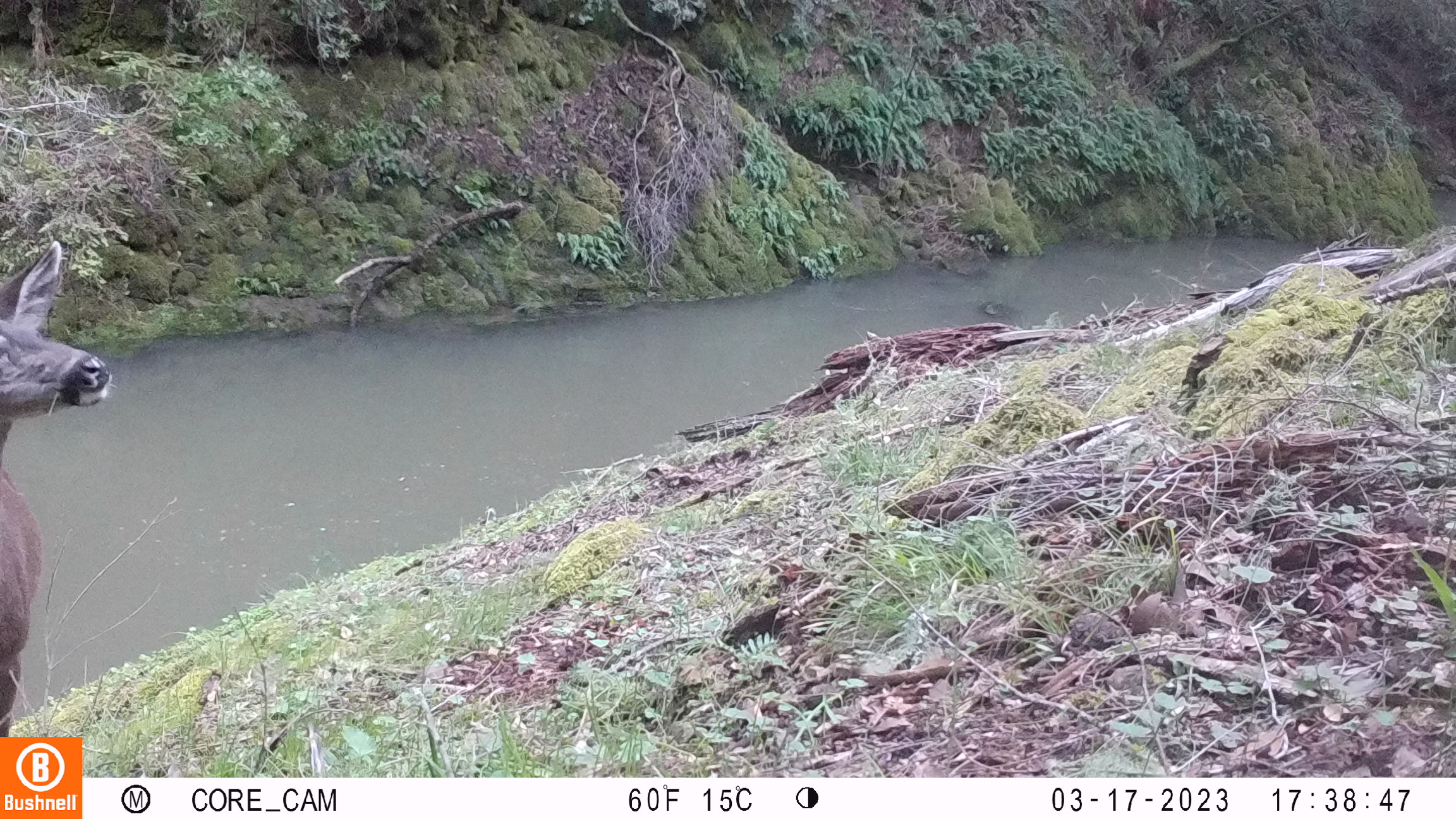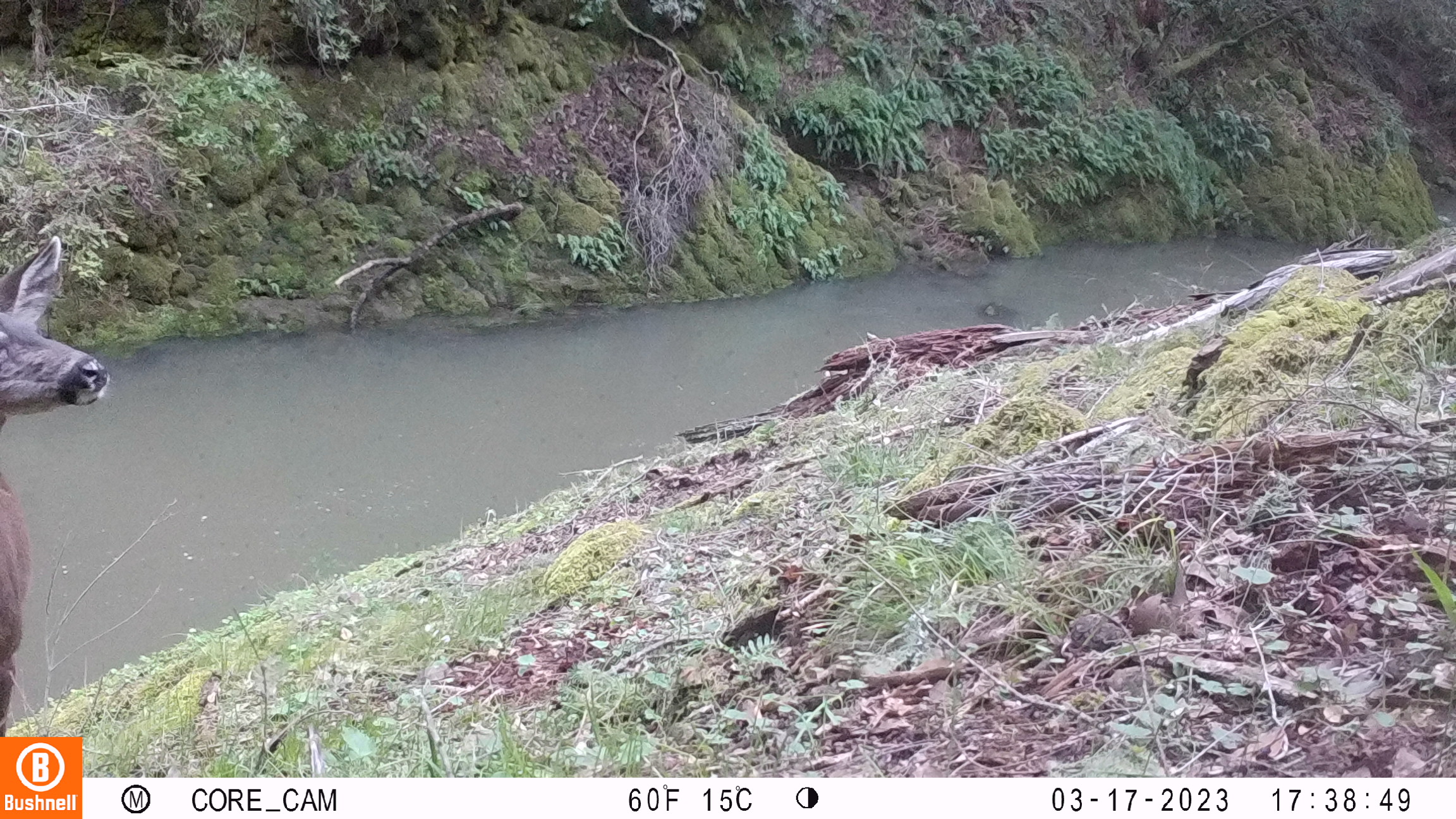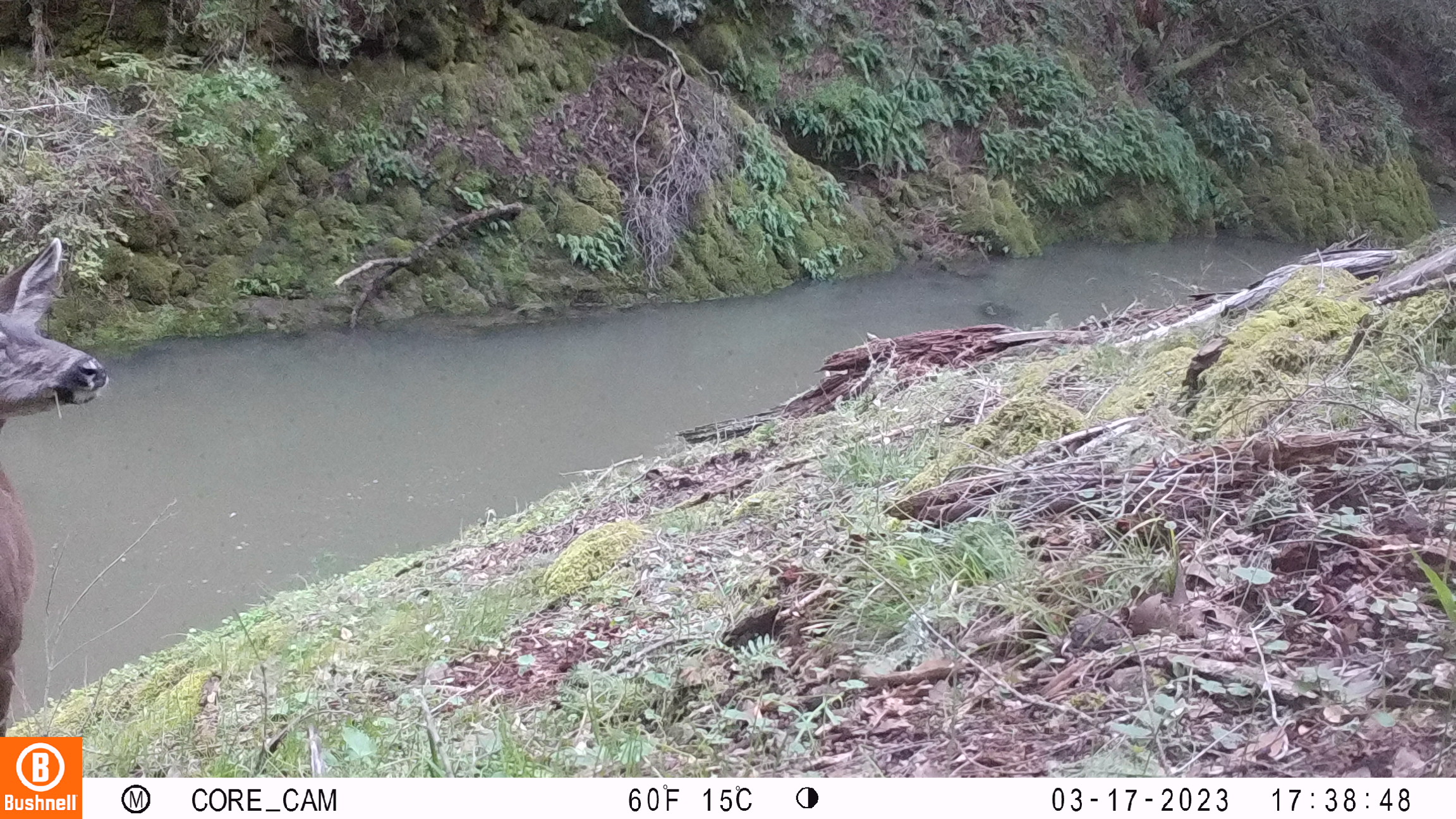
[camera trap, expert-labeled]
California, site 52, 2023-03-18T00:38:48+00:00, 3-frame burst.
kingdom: Animalia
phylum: Chordata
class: Mammalia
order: Artiodactyla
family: Cervidae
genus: Odocoileus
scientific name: Odocoileus hemionus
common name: mule deer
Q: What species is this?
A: Mule deer (Odocoileus hemionus).